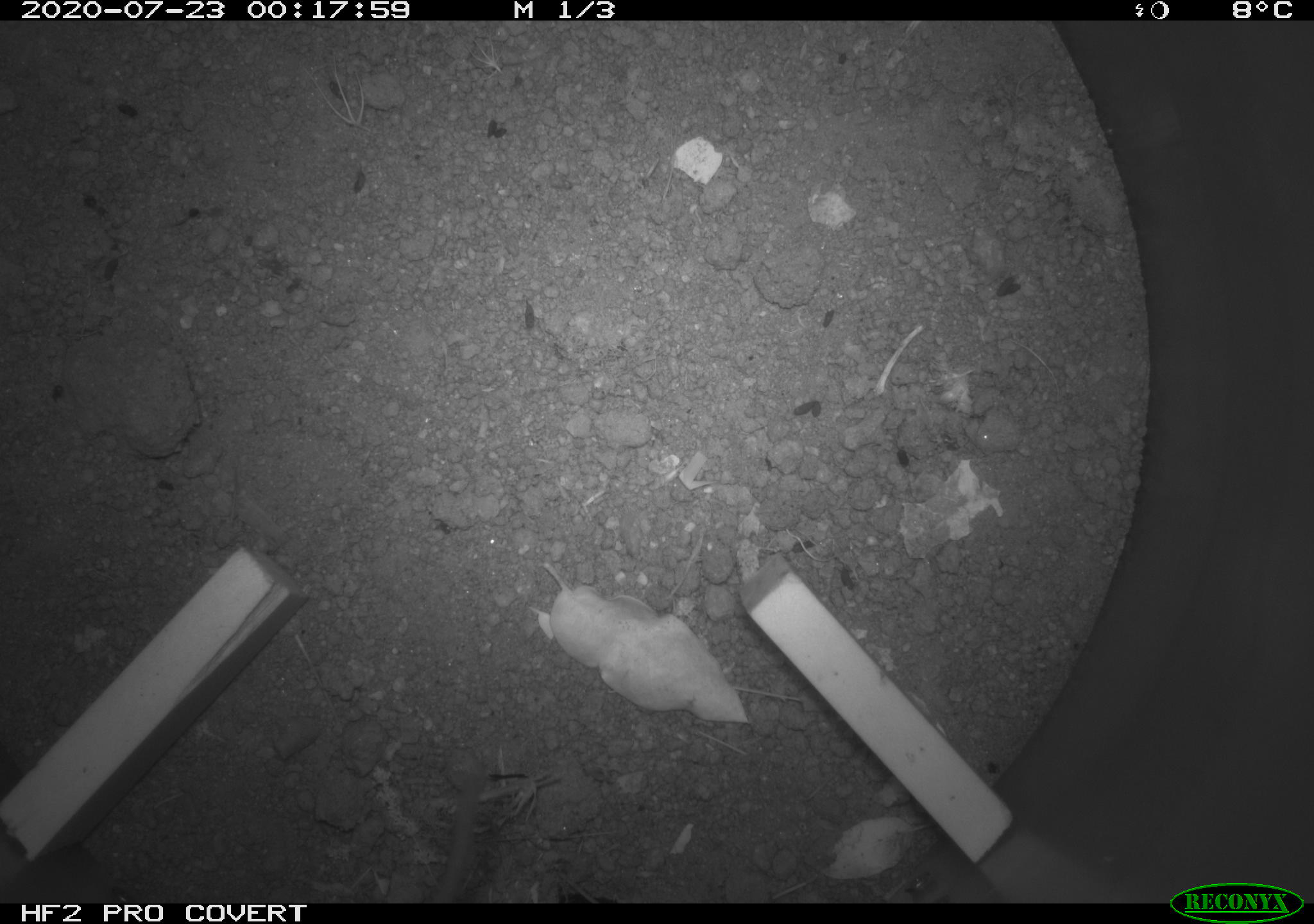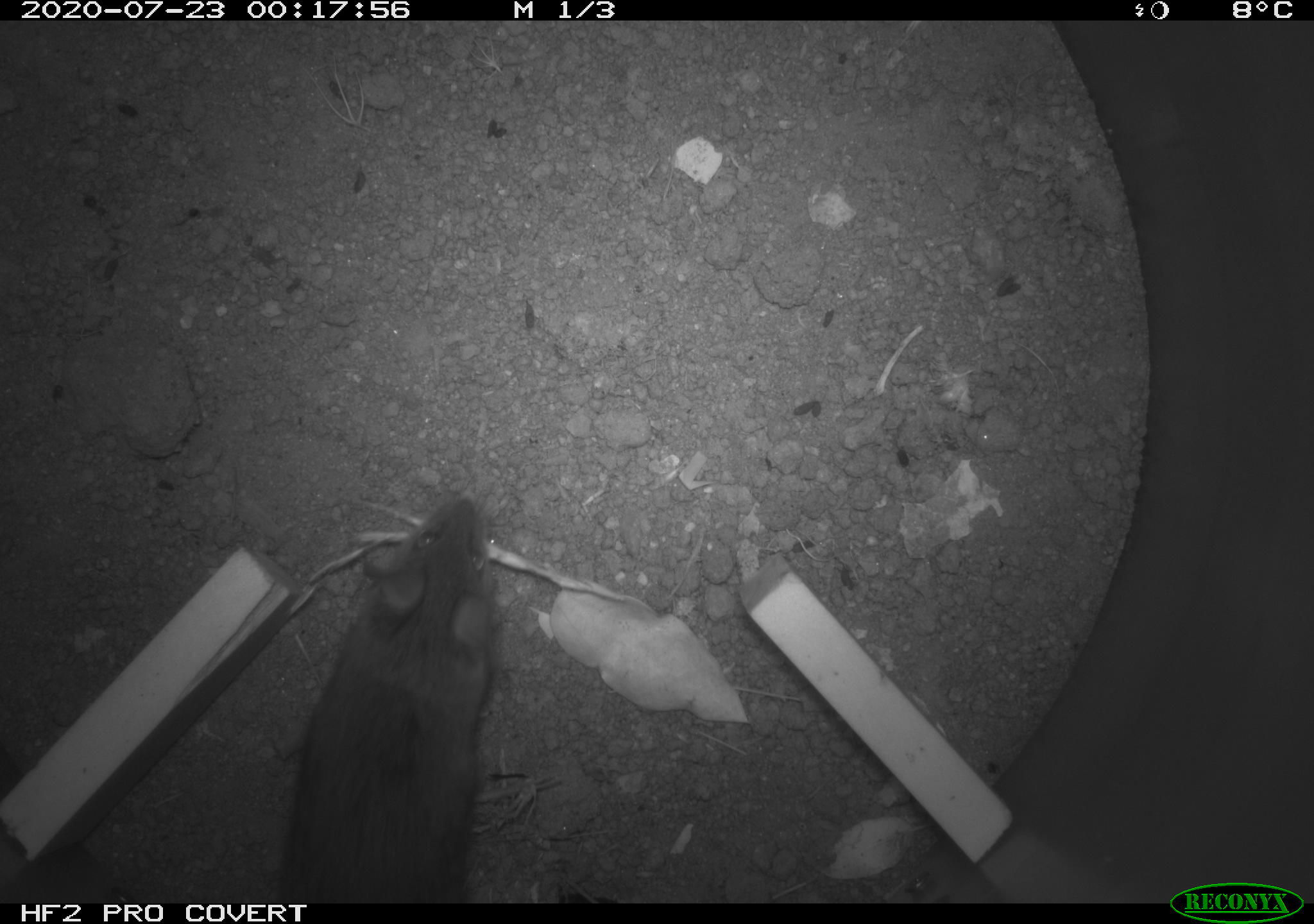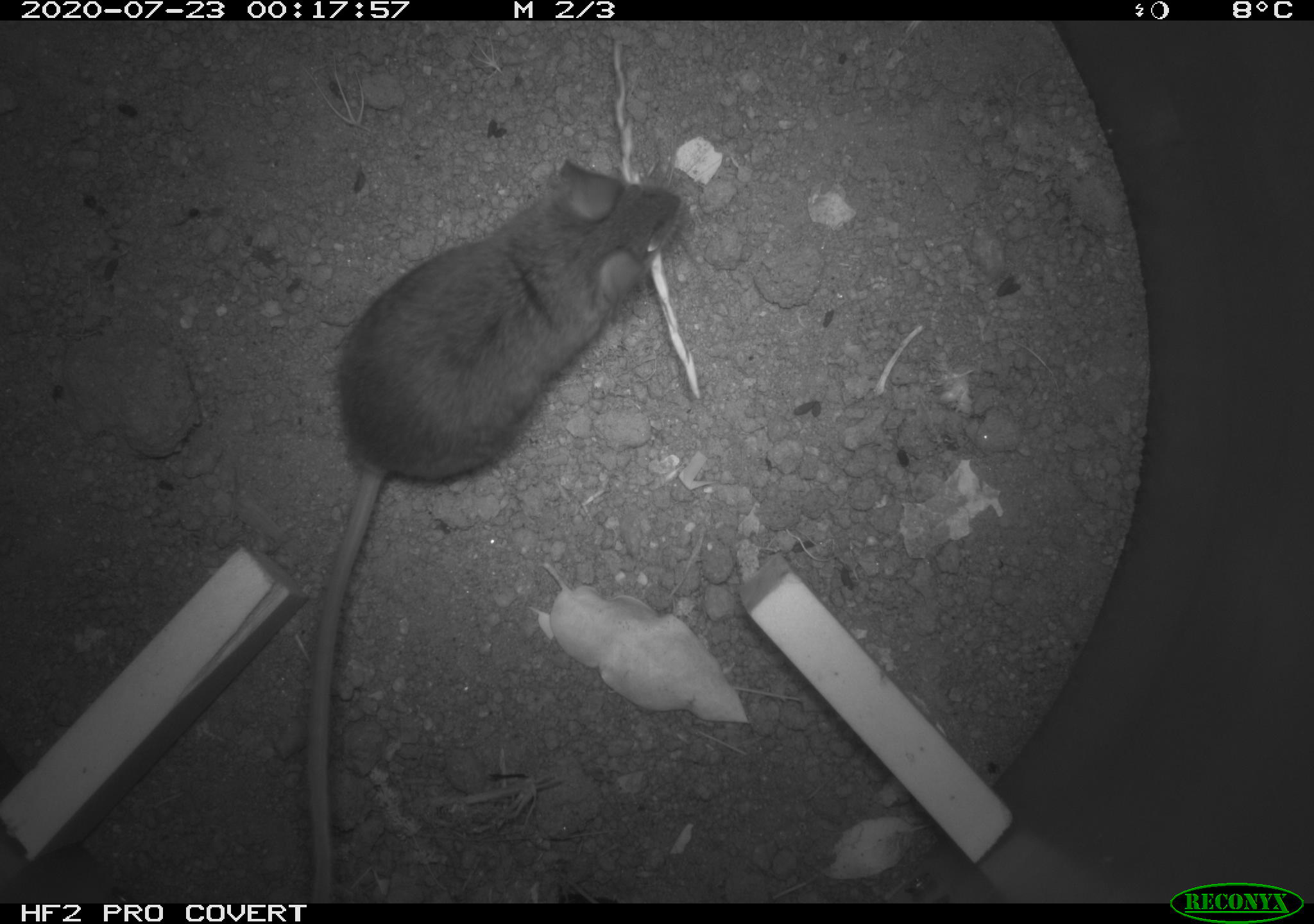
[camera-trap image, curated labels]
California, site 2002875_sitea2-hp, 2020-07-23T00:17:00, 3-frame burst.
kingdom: Animalia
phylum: Arthropoda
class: Insecta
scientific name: Insecta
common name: insect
Insect (Insecta).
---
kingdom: Animalia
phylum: Chordata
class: Mammalia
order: Rodentia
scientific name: Rodentia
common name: rodent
Rodent (Rodentia).